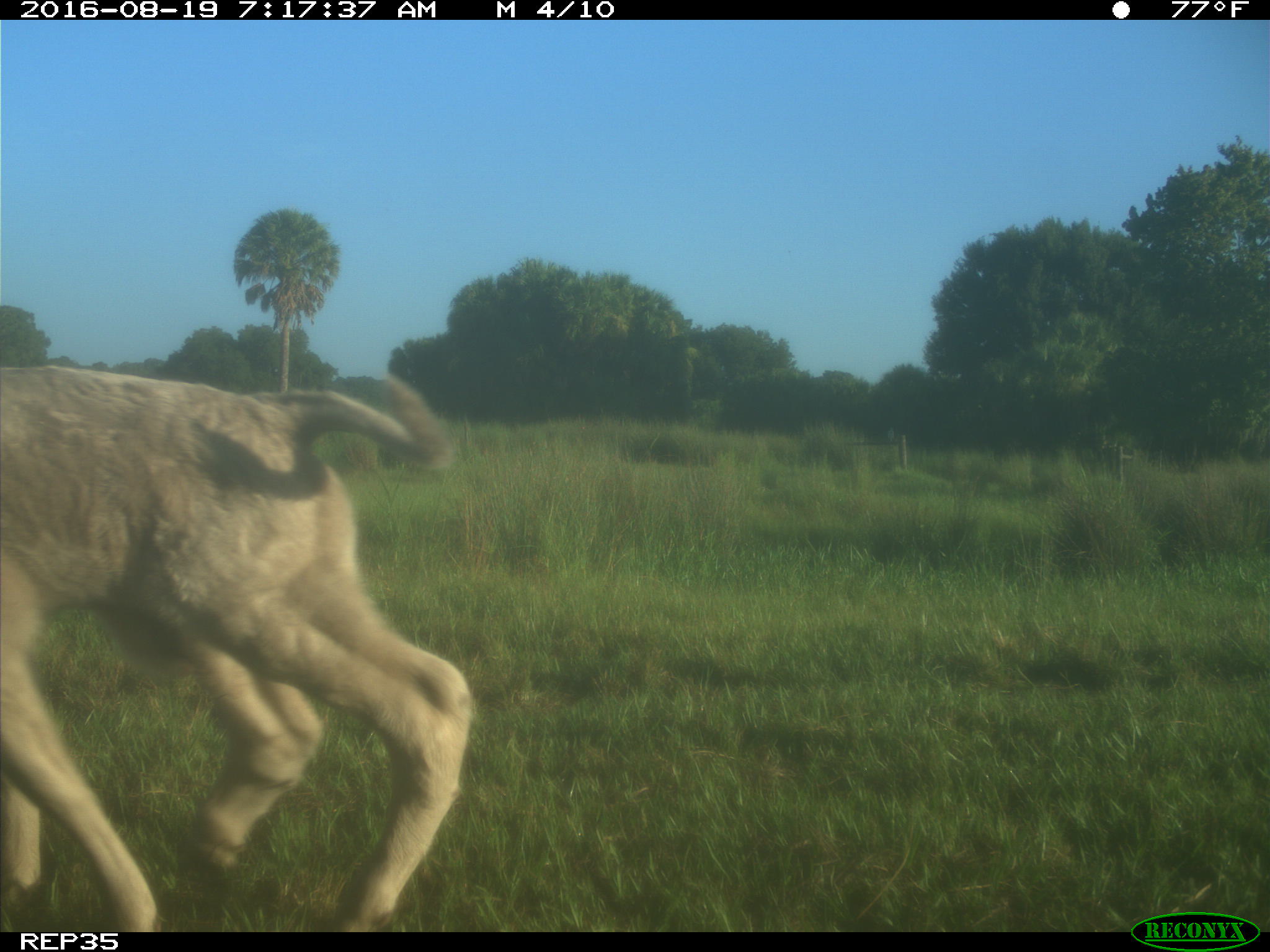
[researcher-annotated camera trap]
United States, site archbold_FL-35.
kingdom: Animalia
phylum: Chordata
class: Mammalia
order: Artiodactyla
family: Bovidae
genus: Bos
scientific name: Bos taurus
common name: domestic cow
Bos taurus (domestic cow).